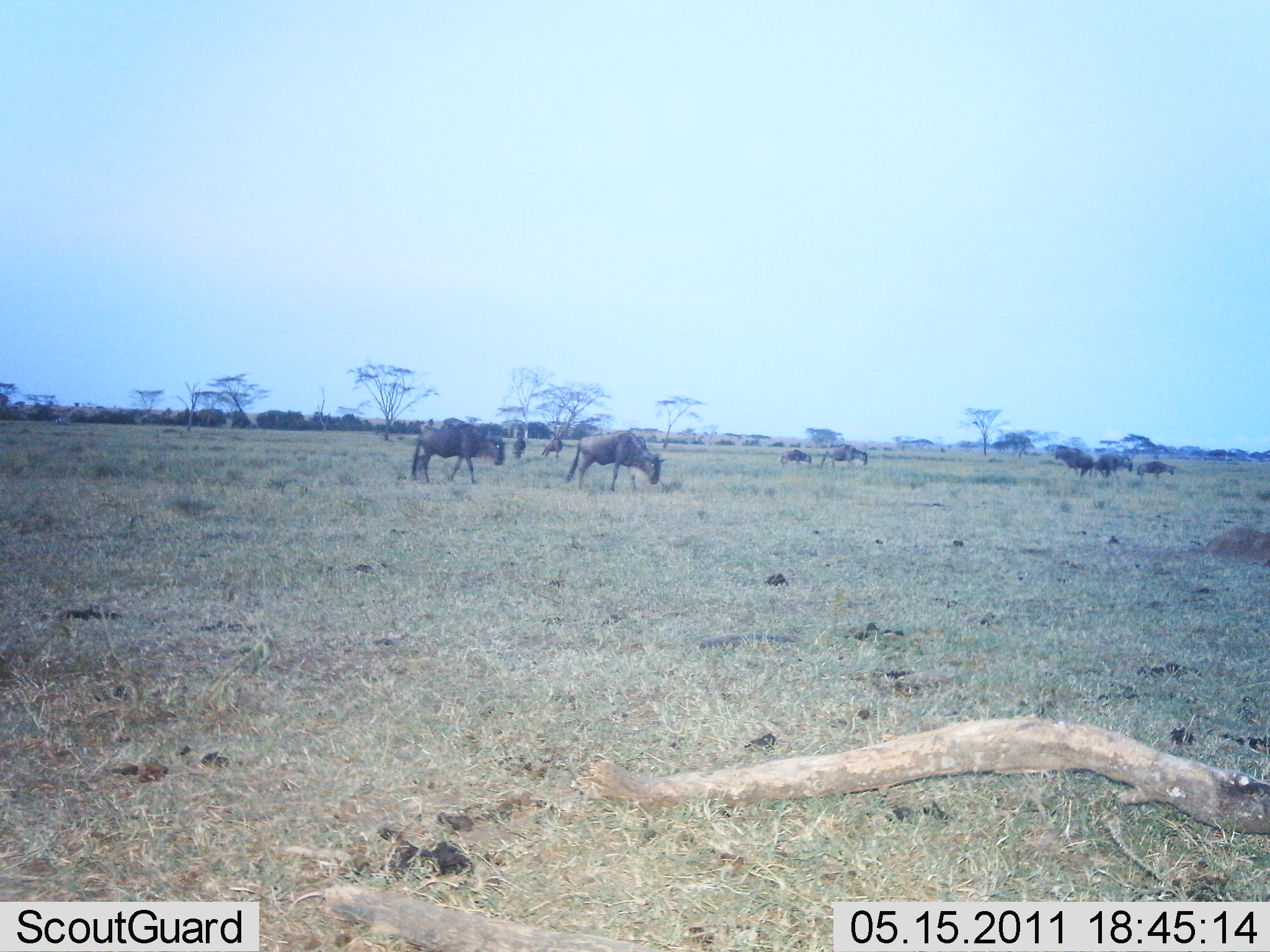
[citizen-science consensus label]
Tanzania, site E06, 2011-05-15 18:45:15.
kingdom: Animalia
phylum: Chordata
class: Mammalia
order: Artiodactyla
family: Bovidae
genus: Connochaetes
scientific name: Connochaetes taurinus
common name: blue wildebeest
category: wildebeest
Wildebeest (blue wildebeest) (Connochaetes taurinus), count 9. Behavior (volunteer vote fractions): standing 69%, resting 0%, moving 38%, interacting 0%. Young present (vote fraction): 0%. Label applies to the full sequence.